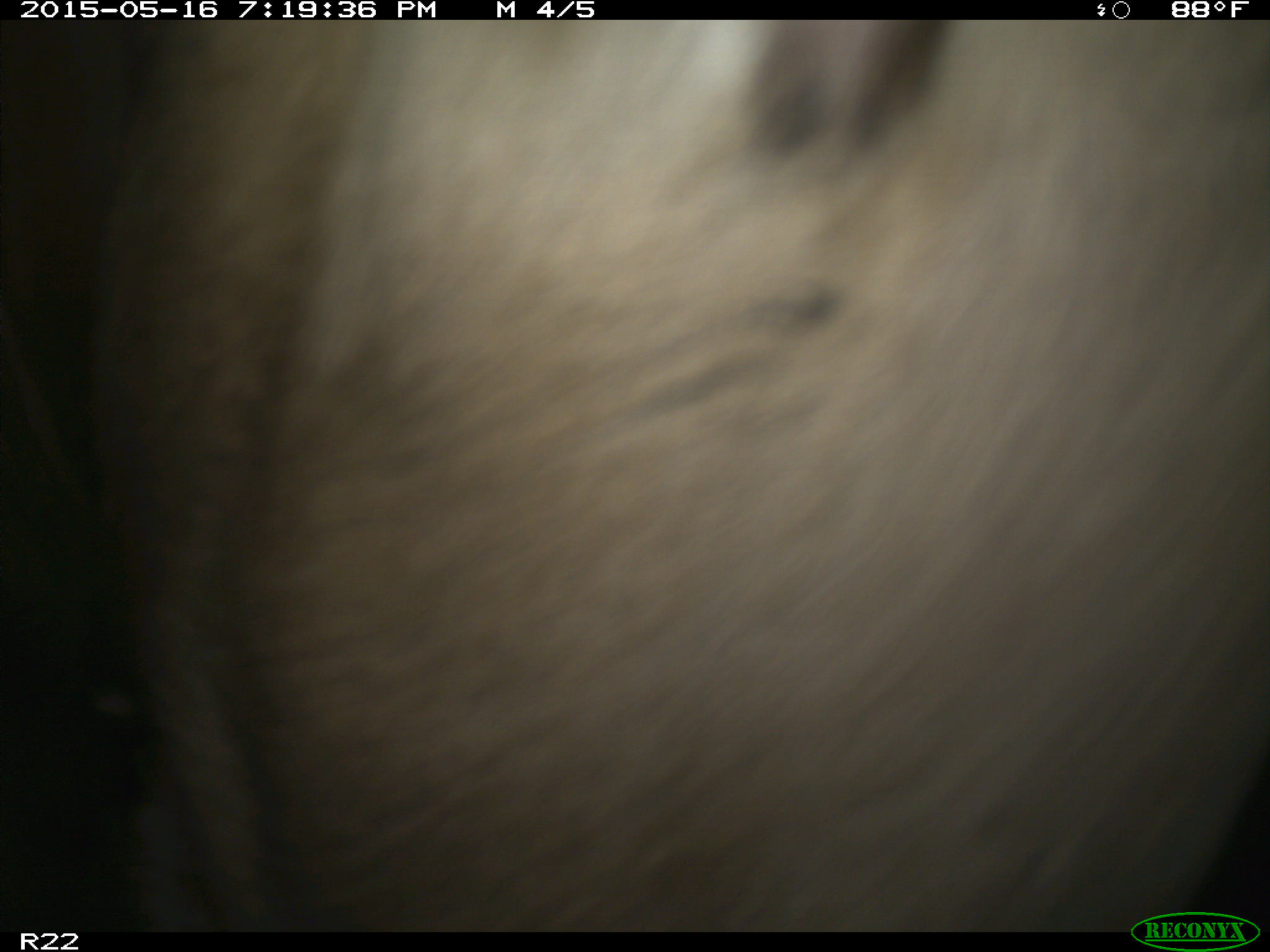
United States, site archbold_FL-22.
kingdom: Animalia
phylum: Chordata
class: Mammalia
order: Artiodactyla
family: Bovidae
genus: Bos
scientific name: Bos taurus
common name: domestic cow